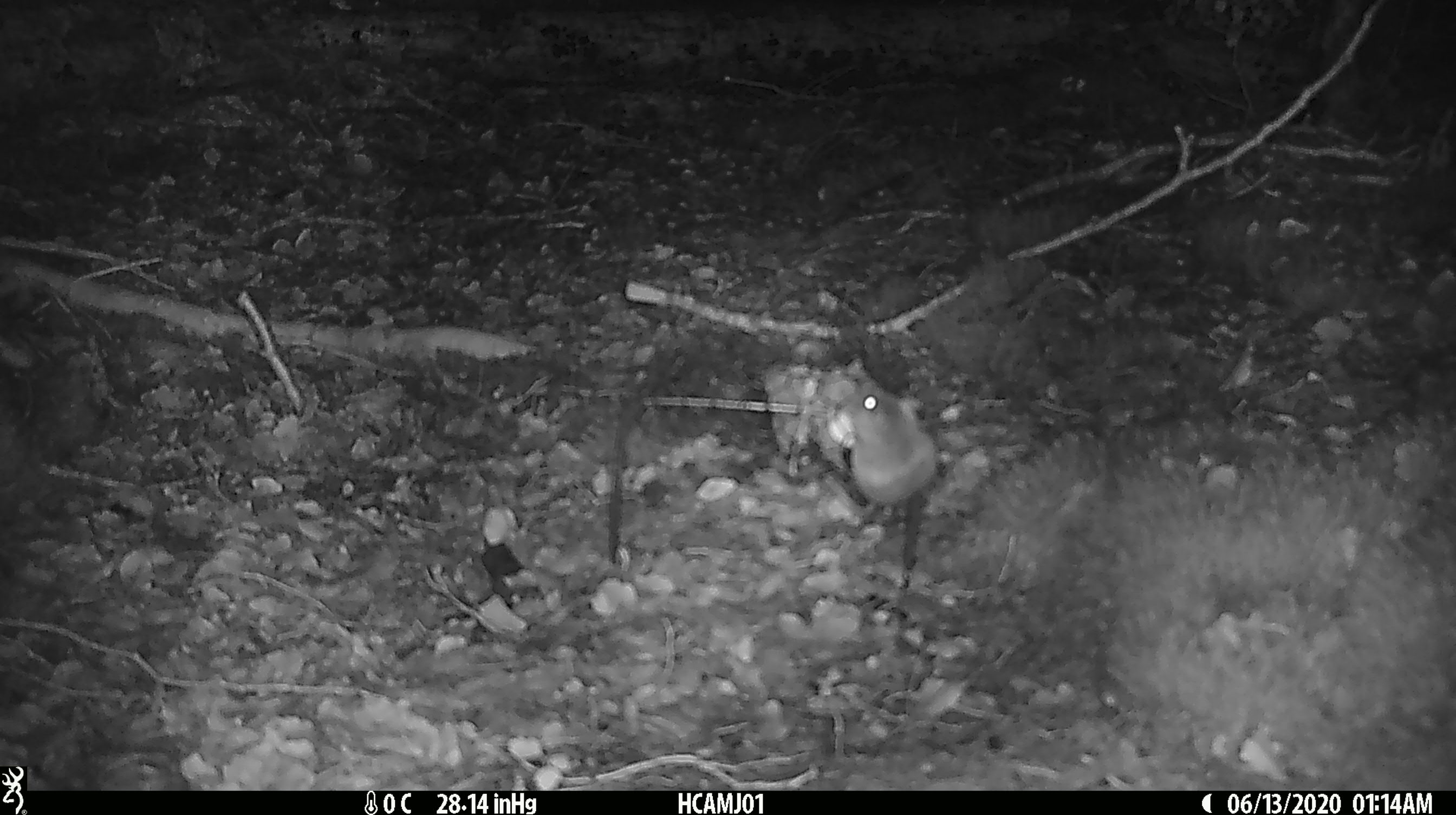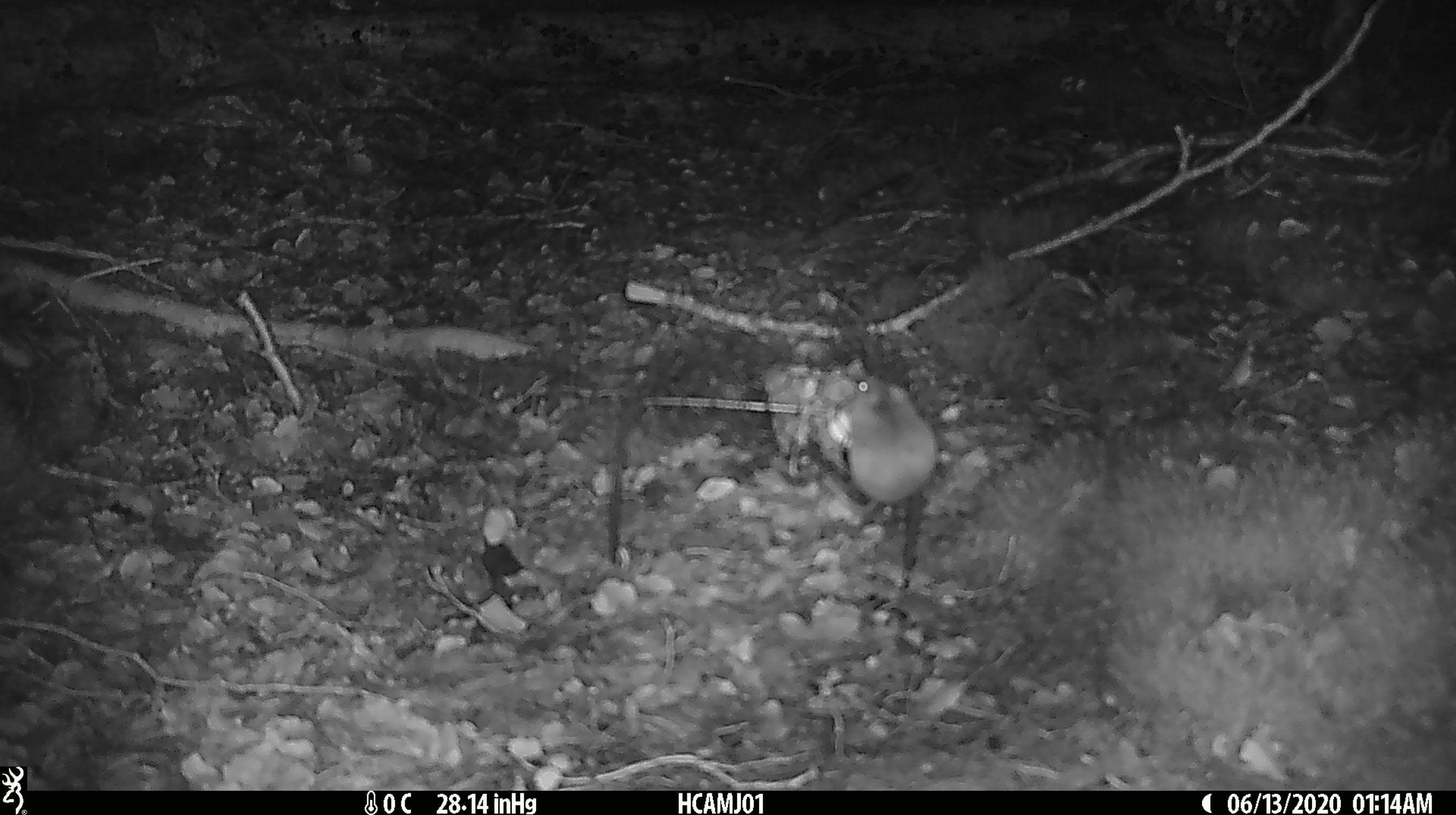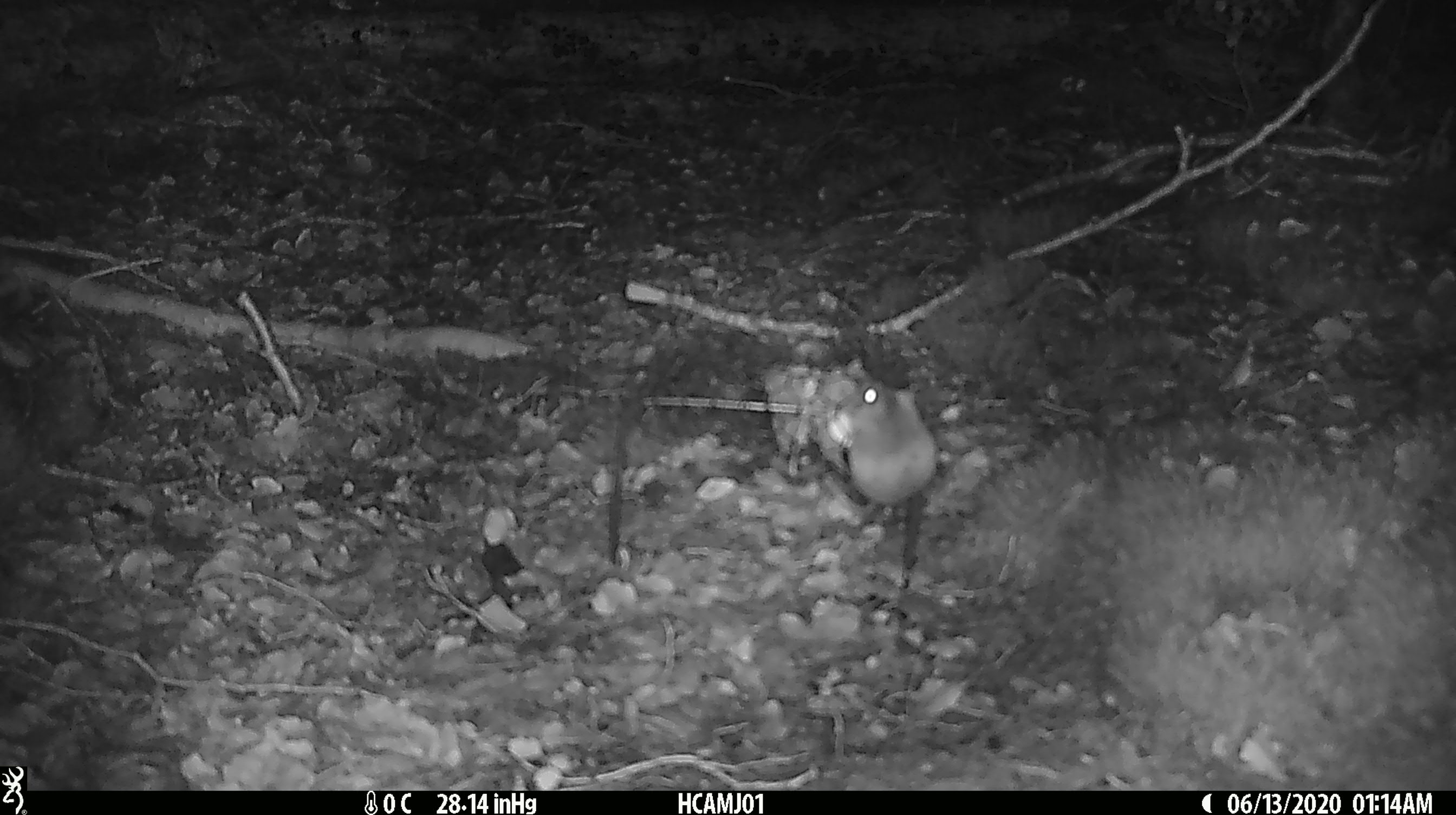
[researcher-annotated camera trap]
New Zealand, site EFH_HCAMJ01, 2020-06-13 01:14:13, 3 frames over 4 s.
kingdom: Animalia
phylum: Chordata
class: Mammalia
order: Rodentia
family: Muridae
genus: Mus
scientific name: Mus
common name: mouse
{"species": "mouse (Mus)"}